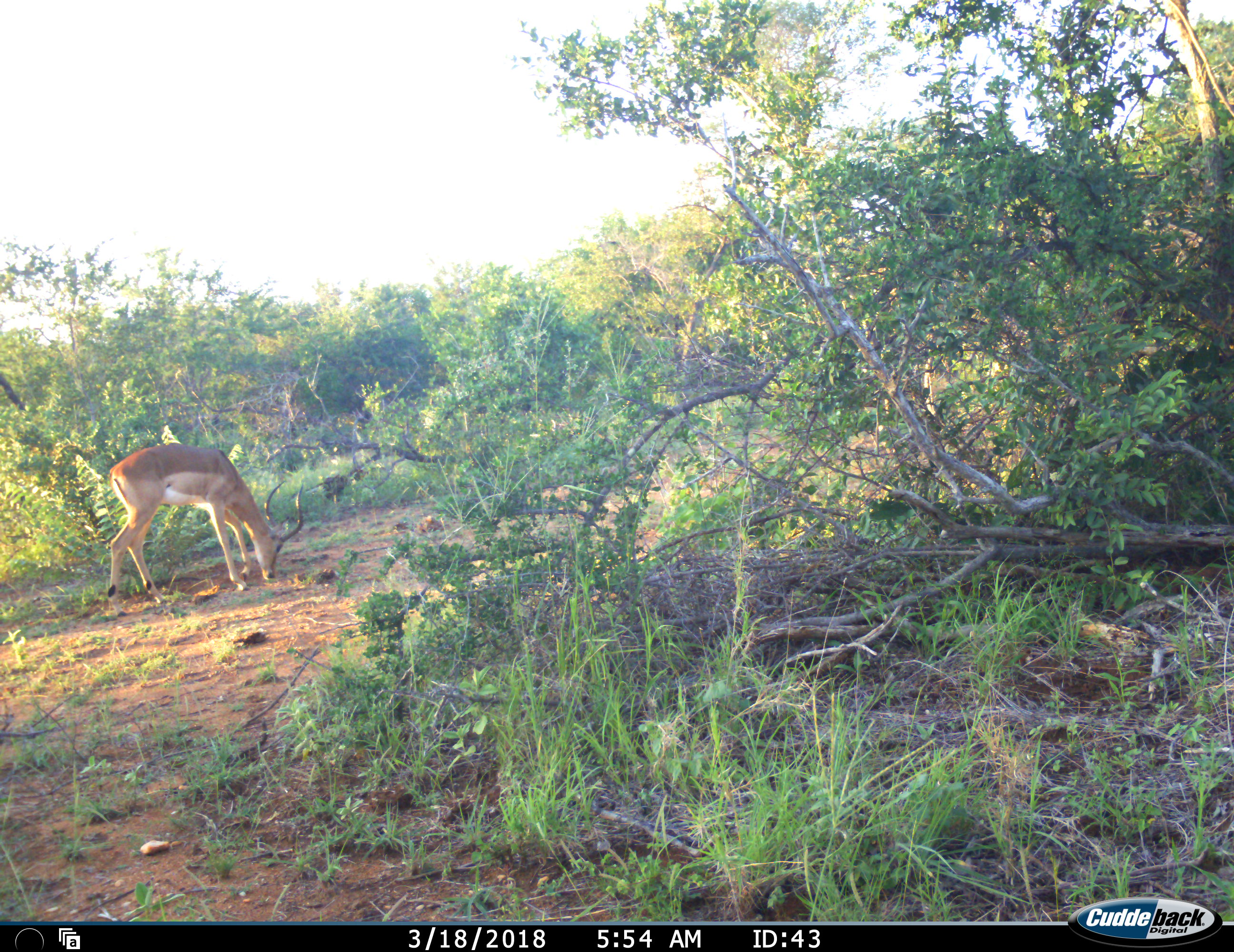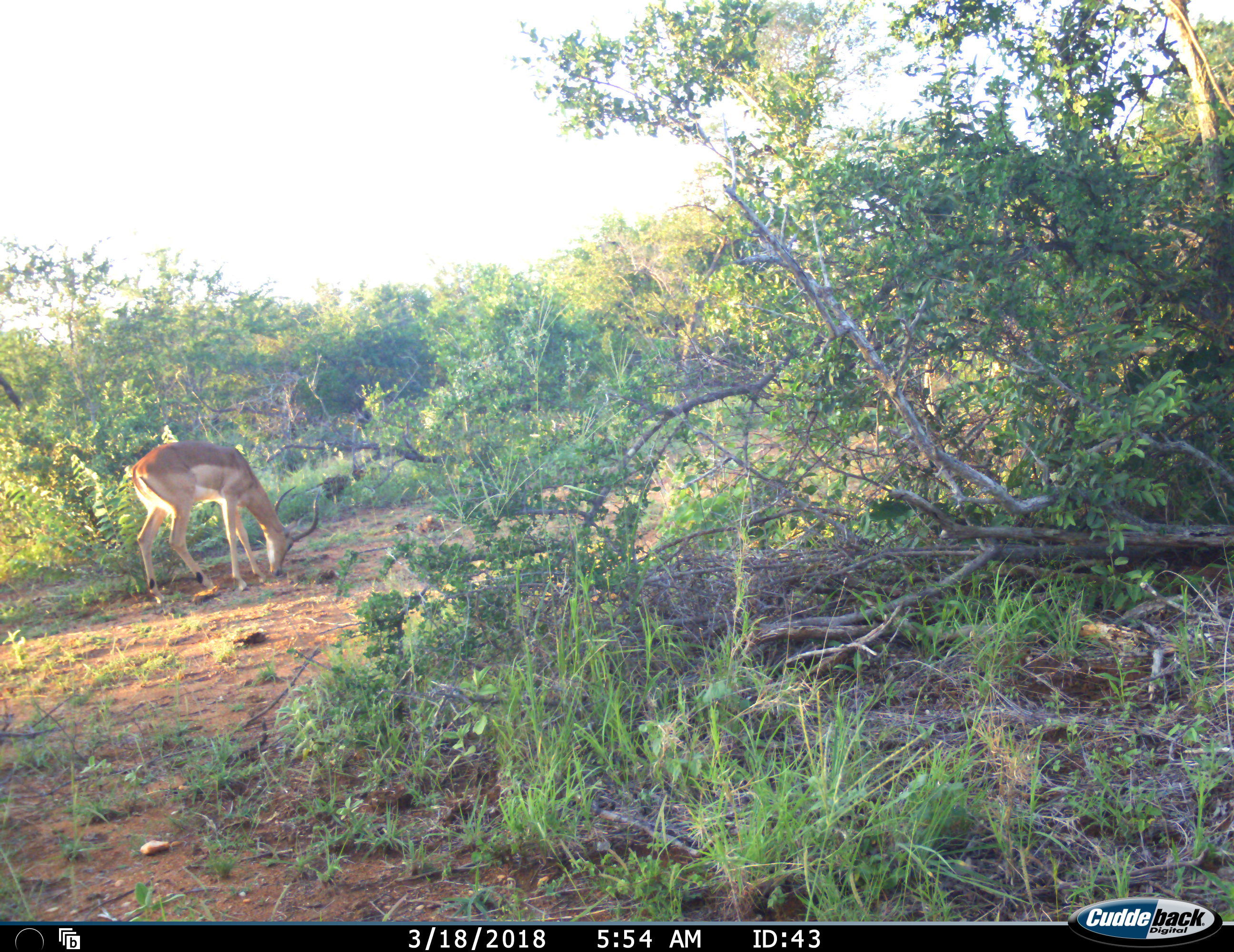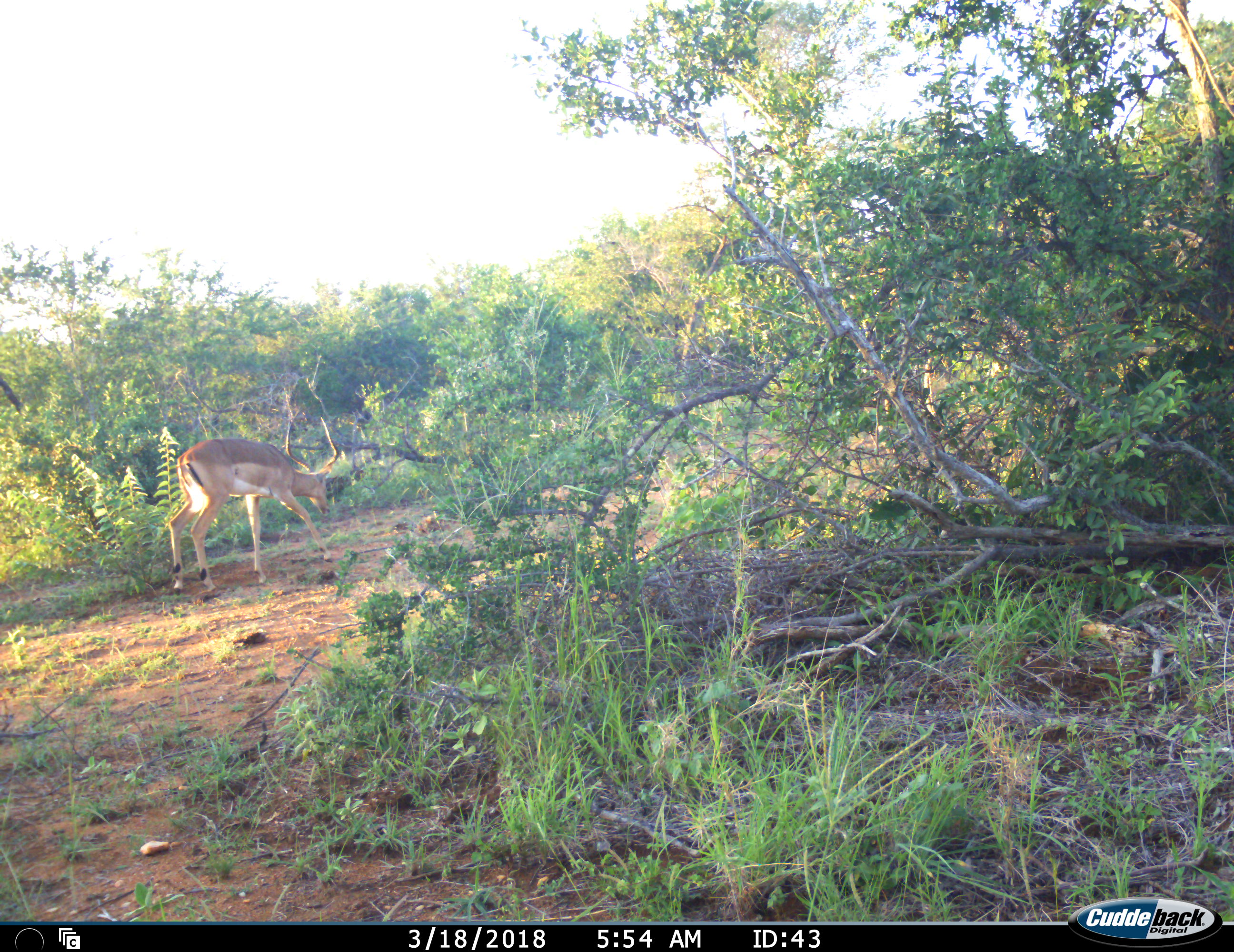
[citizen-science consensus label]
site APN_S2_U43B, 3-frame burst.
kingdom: Animalia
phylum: Chordata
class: Mammalia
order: Artiodactyla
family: Bovidae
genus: Aepyceros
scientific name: Aepyceros melampus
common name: impala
Impala (Aepyceros melampus), count 1. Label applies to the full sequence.